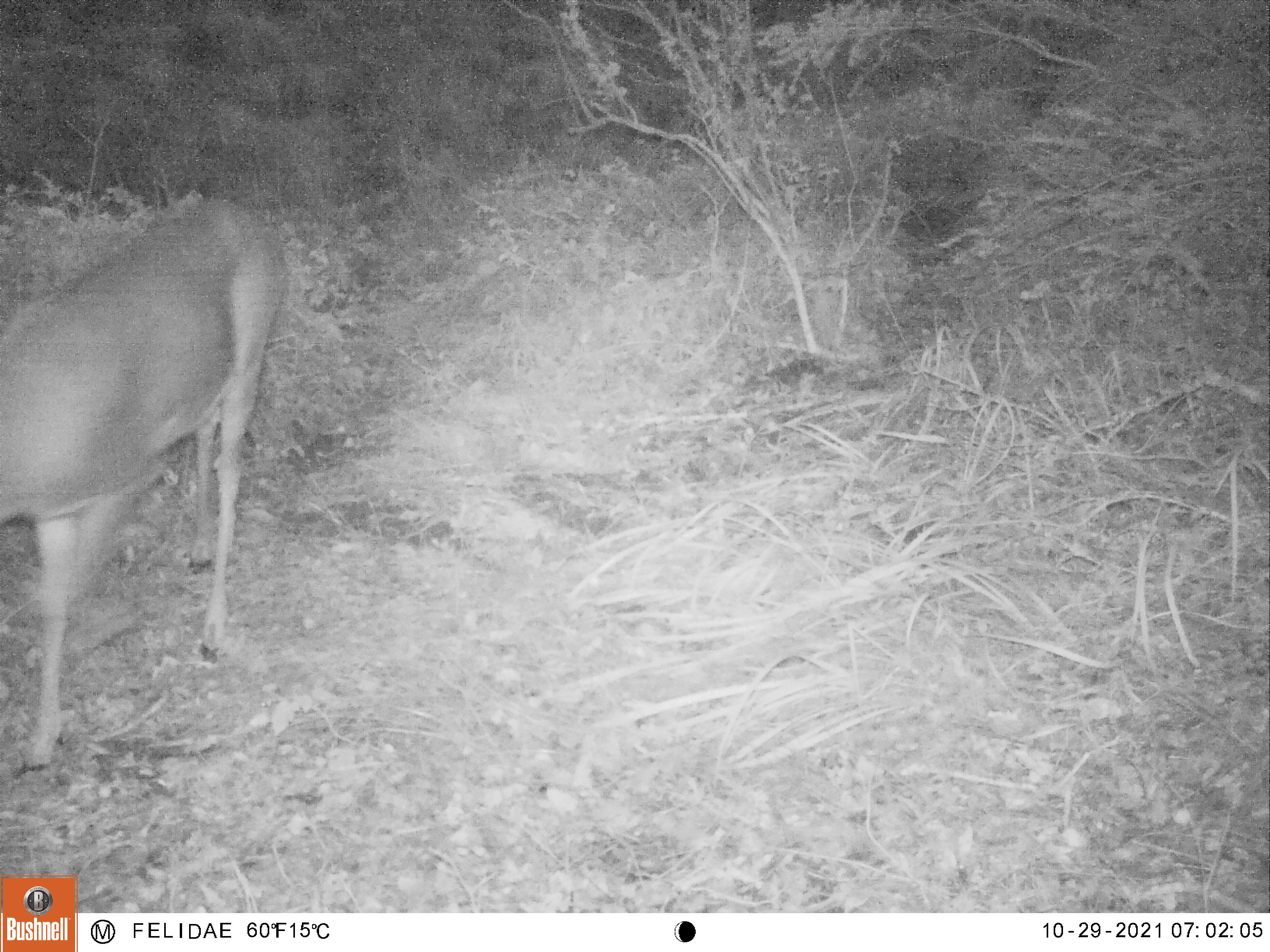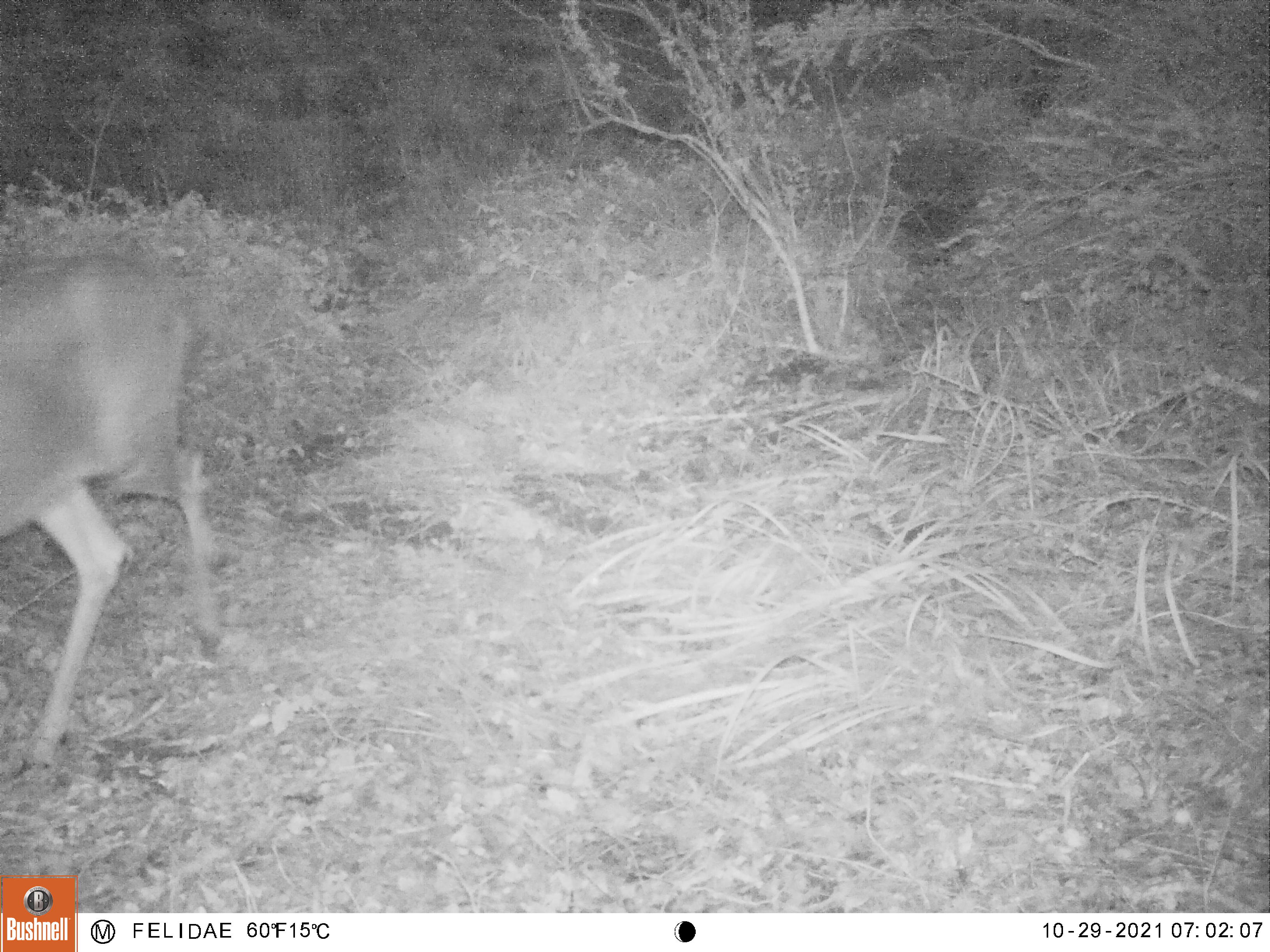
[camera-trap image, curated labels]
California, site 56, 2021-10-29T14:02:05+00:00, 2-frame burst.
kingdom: Animalia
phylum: Chordata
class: Mammalia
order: Artiodactyla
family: Cervidae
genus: Odocoileus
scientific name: Odocoileus hemionus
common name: mule deer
Mule deer (Odocoileus hemionus).